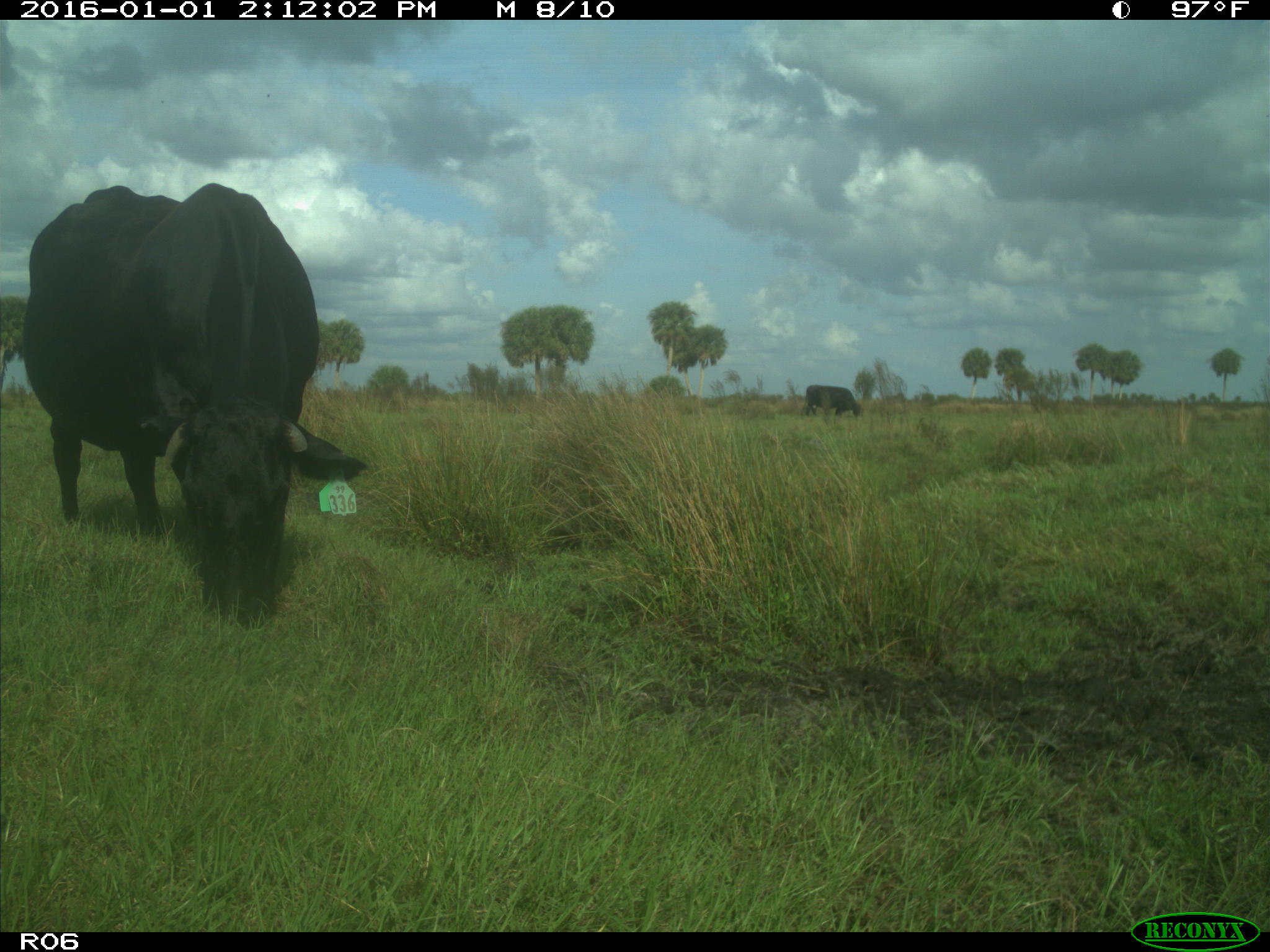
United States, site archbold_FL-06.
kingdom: Animalia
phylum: Chordata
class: Mammalia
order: Artiodactyla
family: Bovidae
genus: Bos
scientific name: Bos taurus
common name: domestic cow